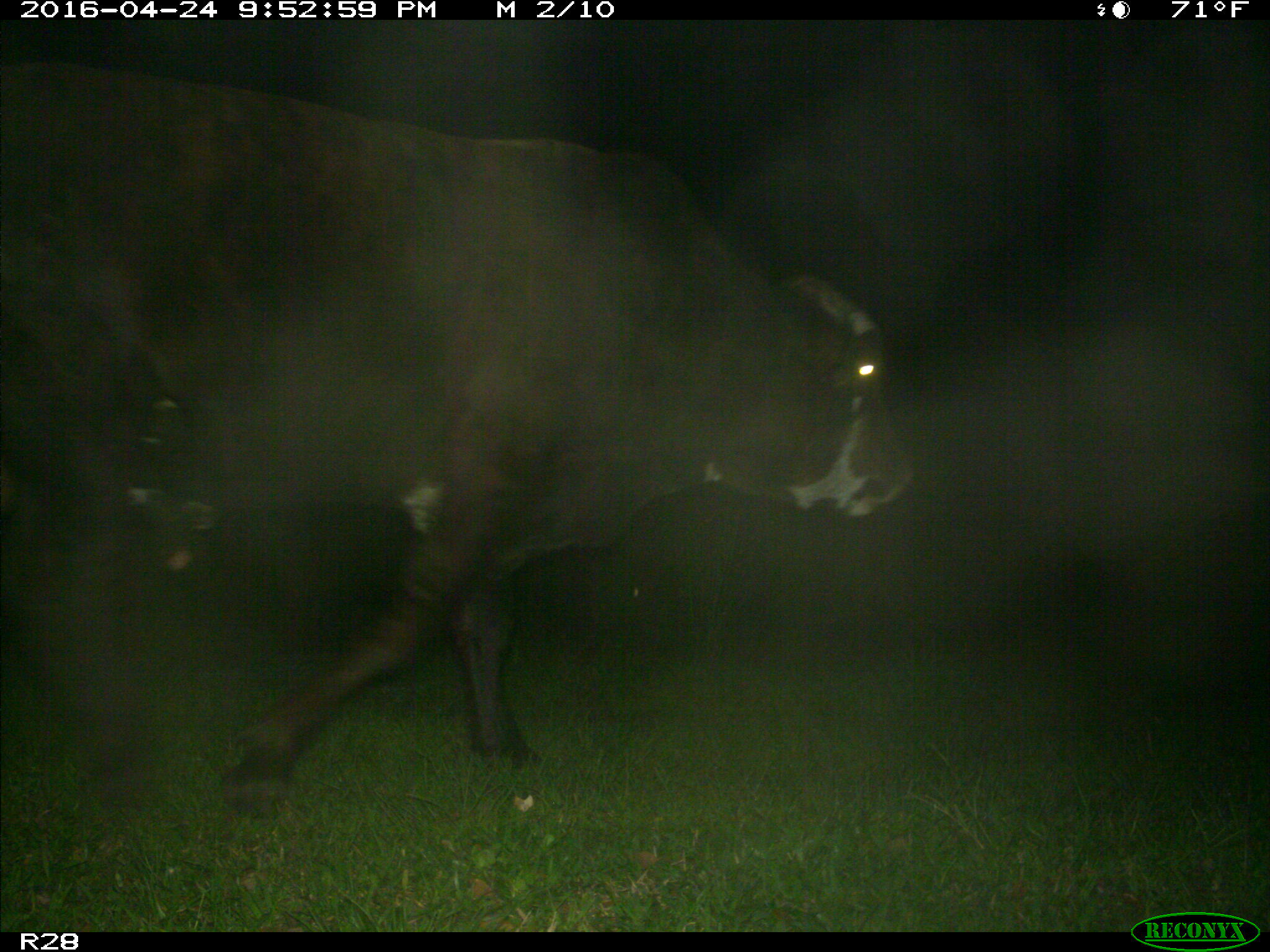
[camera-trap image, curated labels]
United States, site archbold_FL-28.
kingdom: Animalia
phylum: Chordata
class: Mammalia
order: Artiodactyla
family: Bovidae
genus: Bos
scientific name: Bos taurus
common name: domestic cow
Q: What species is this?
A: Bos taurus (domestic cow).